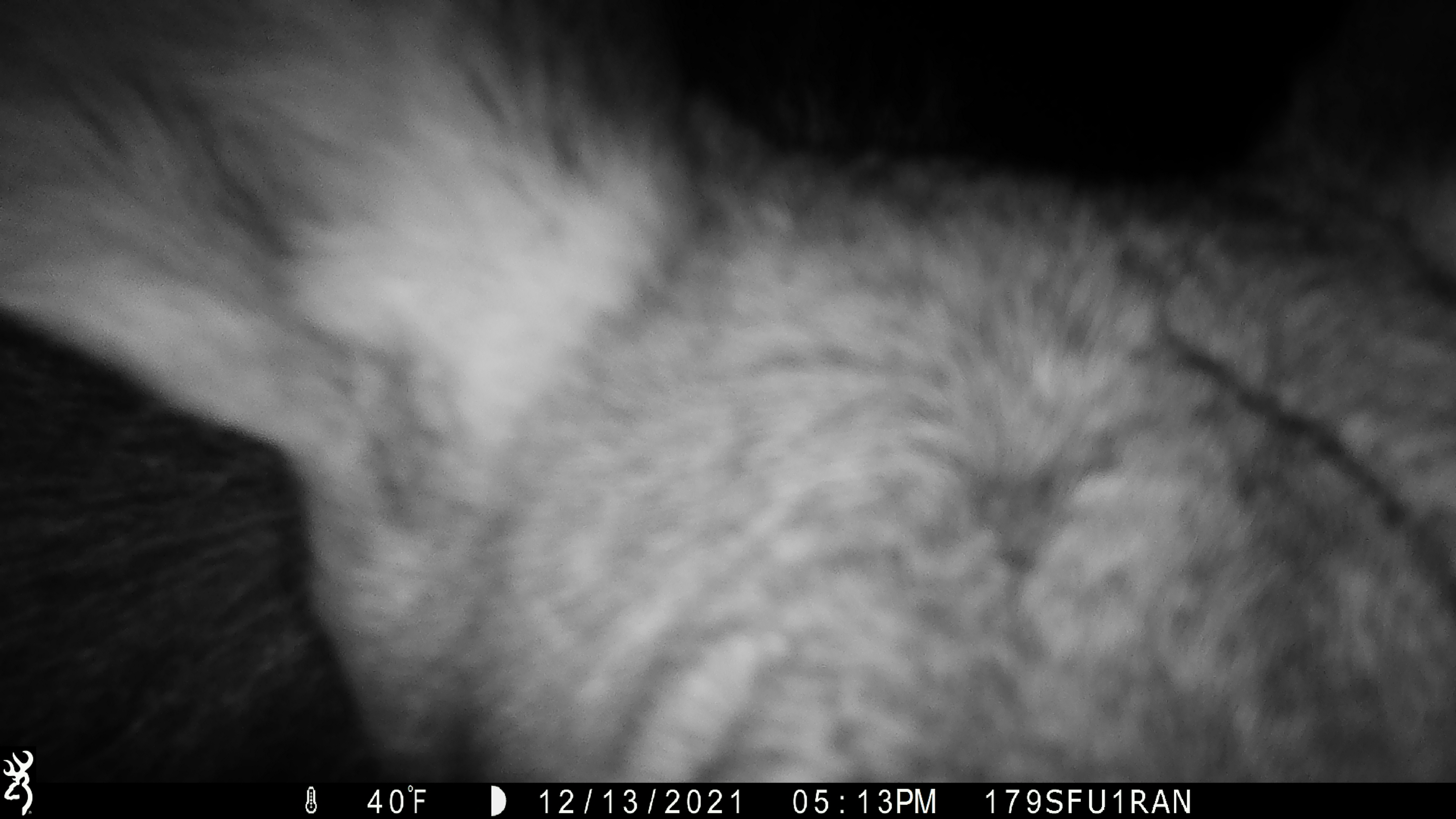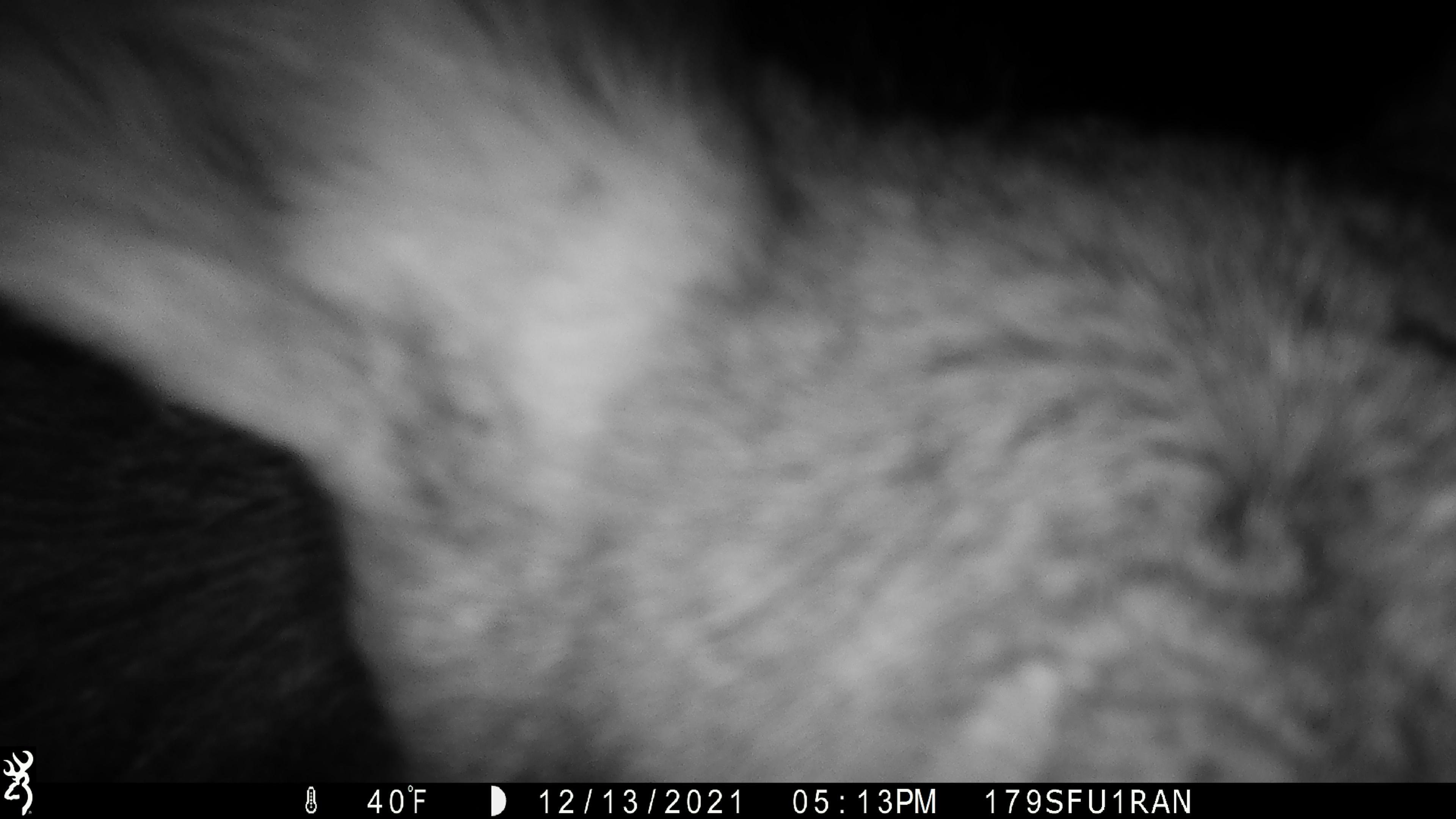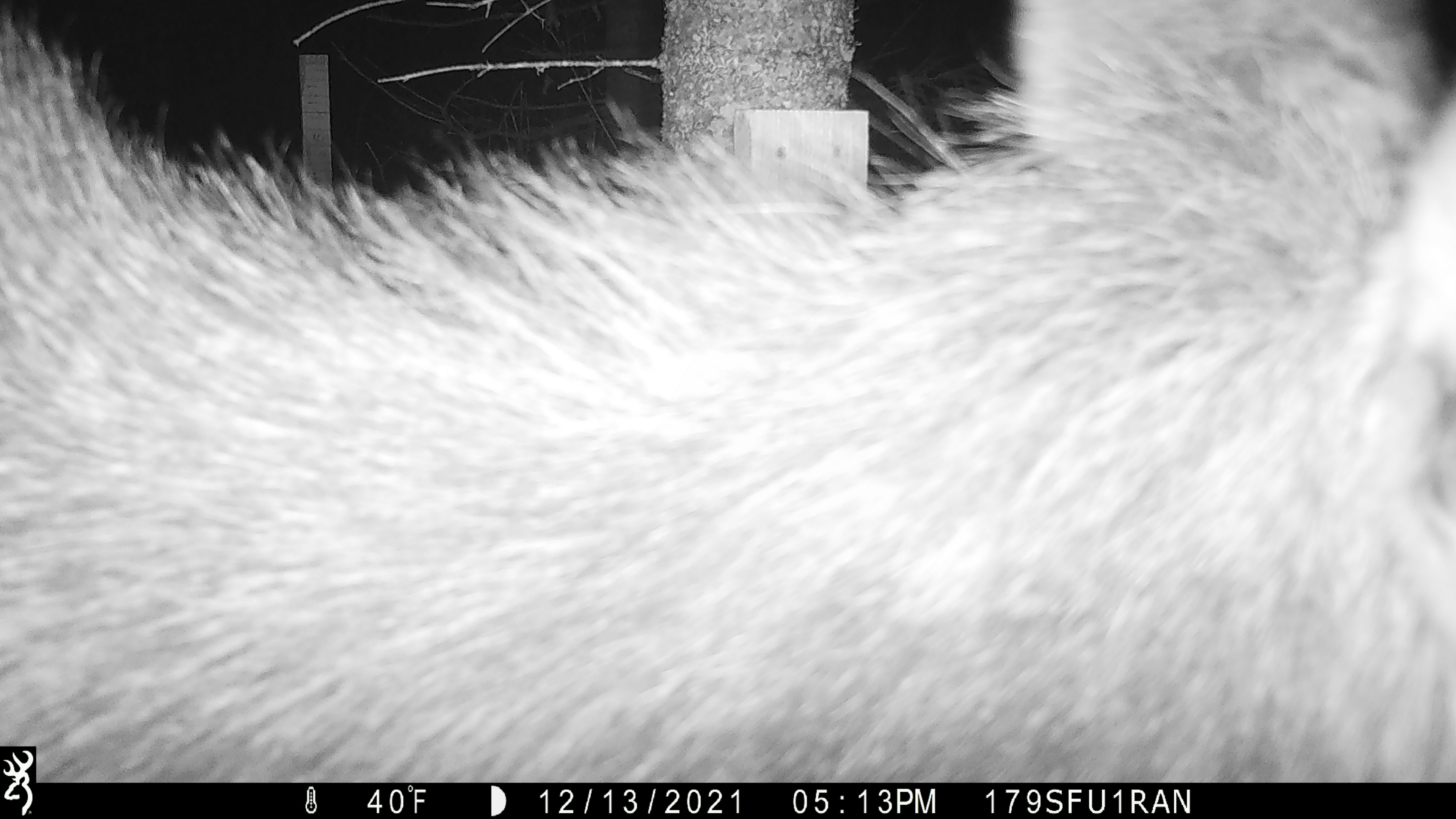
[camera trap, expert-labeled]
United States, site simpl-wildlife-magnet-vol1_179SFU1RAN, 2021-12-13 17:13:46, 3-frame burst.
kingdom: Animalia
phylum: Chordata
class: Mammalia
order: Artiodactyla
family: Cervidae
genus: Alces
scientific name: Alces alces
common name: moose